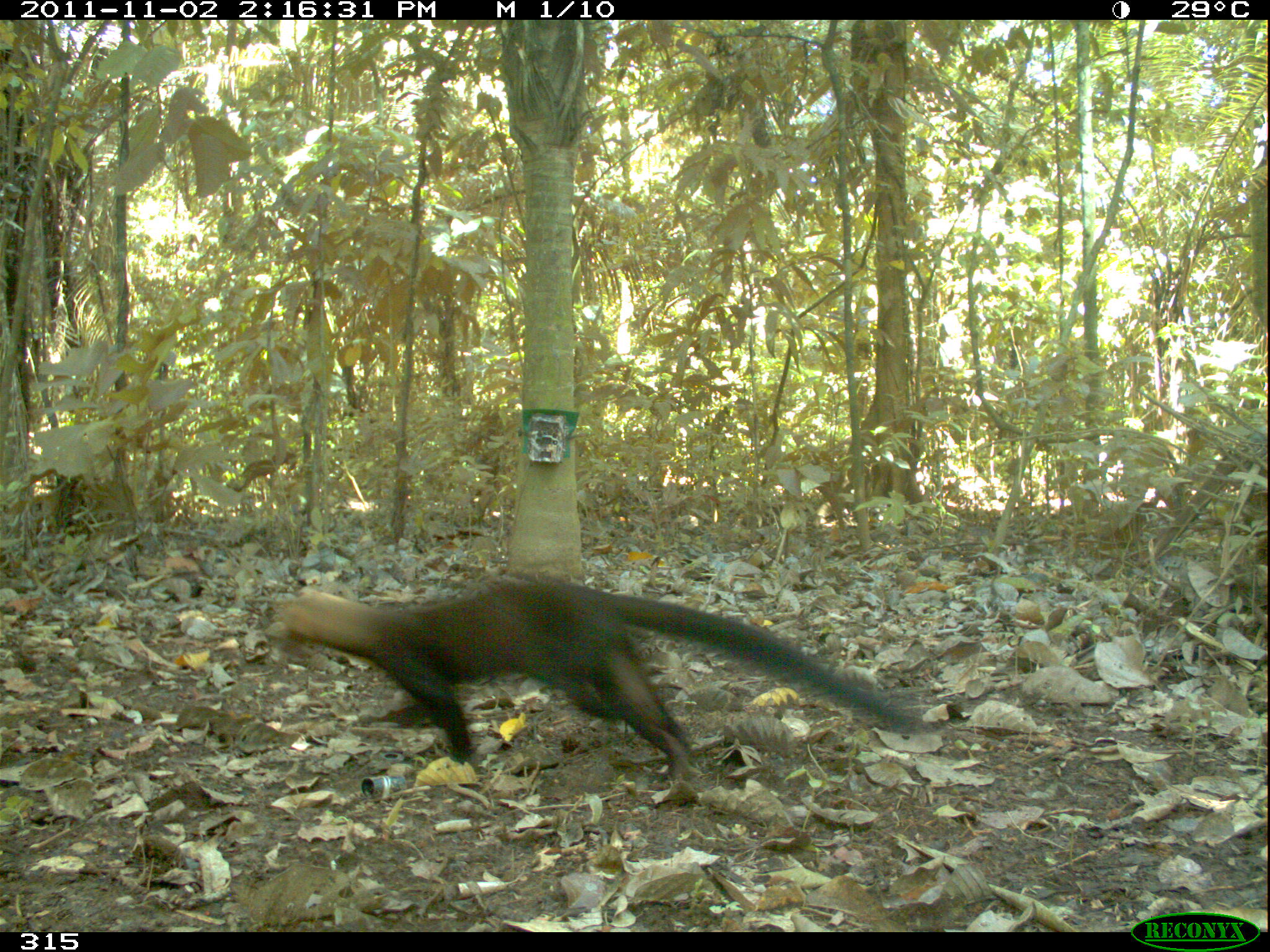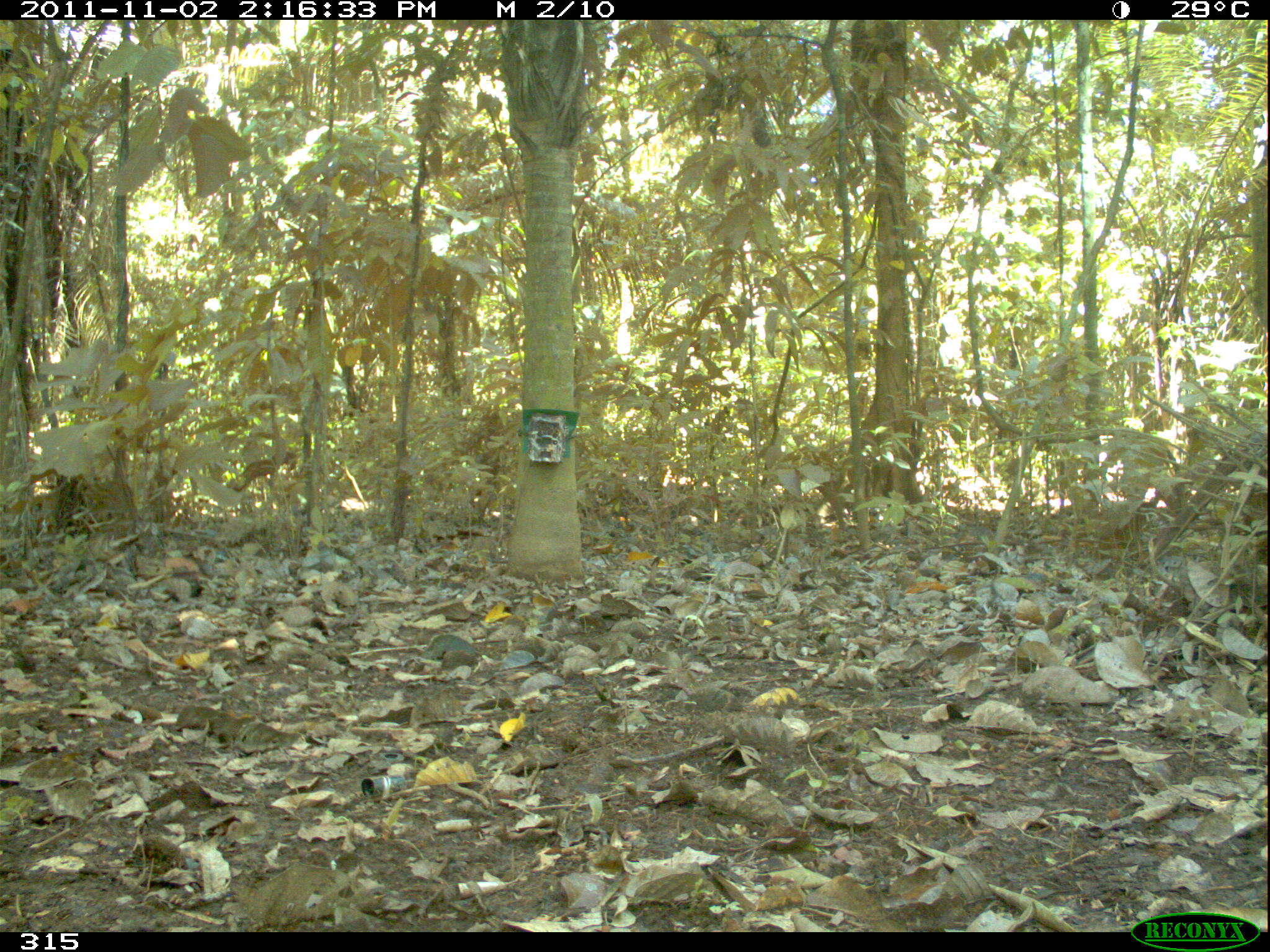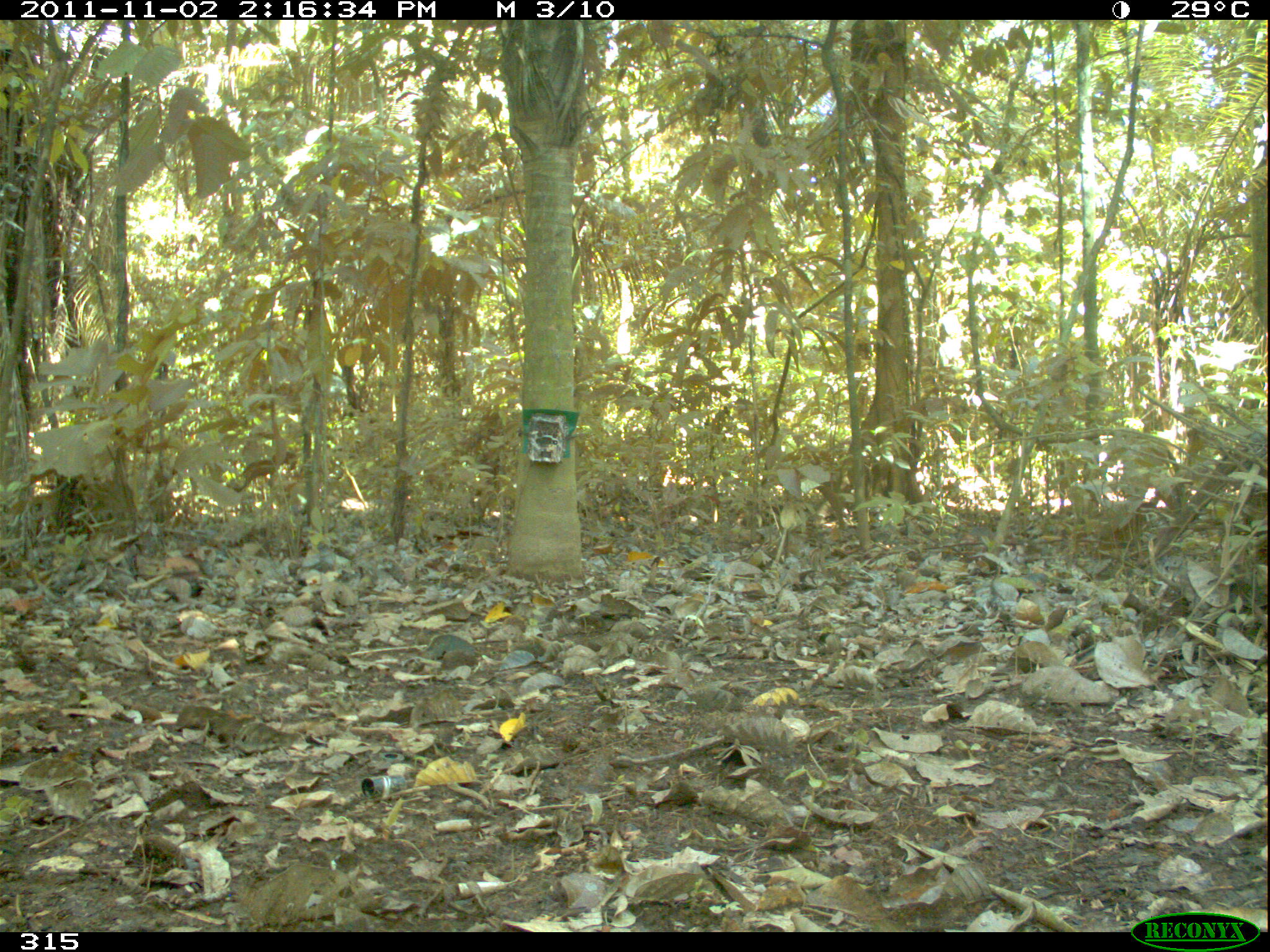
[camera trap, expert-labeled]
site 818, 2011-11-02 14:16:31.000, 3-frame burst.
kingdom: Animalia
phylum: Chordata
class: Mammalia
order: Carnivora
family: Mustelidae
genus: Eira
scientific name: Eira barbara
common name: tayra